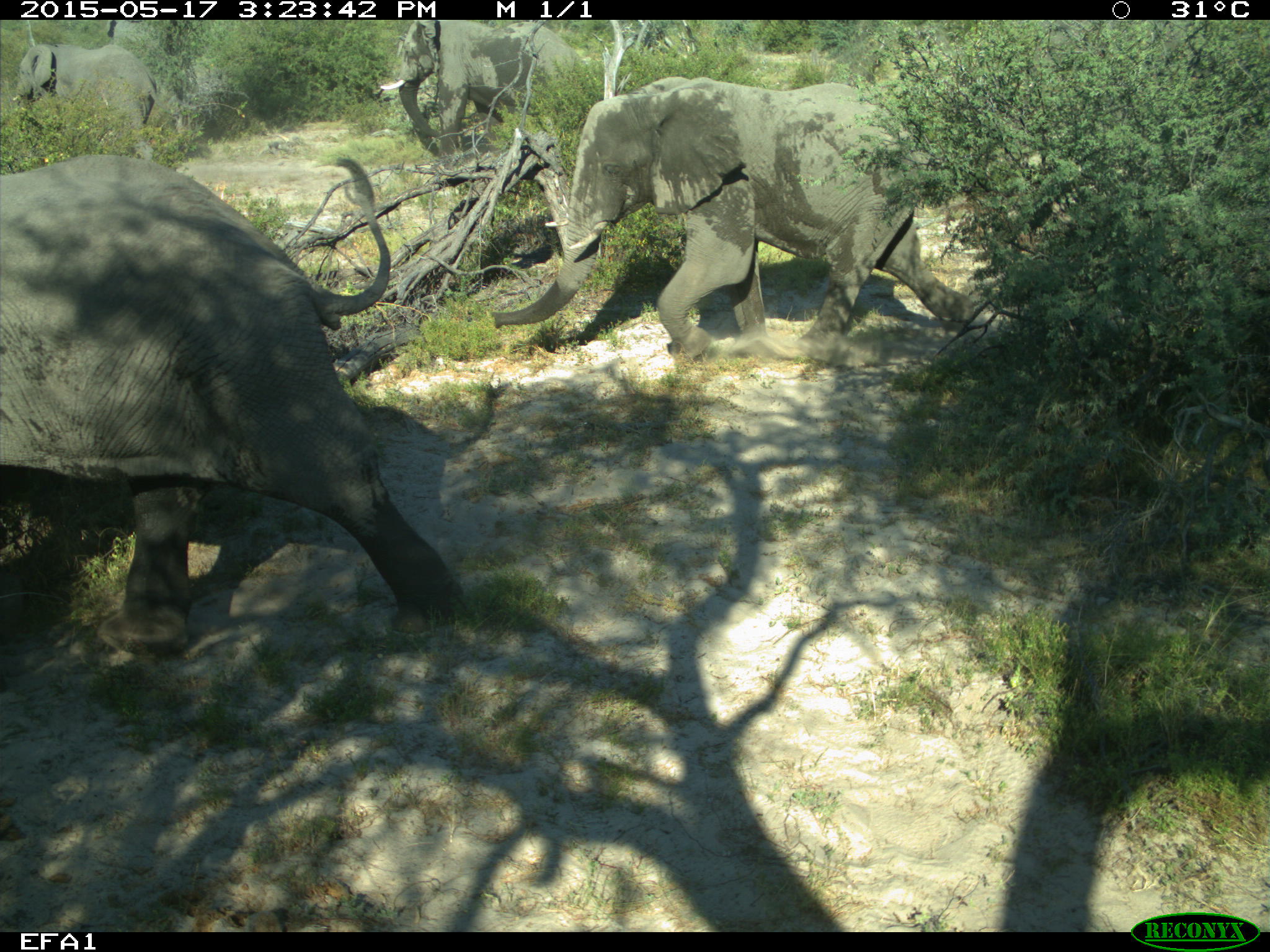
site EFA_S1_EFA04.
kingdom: Animalia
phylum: Chordata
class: Mammalia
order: Proboscidea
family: Elephantidae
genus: Loxodonta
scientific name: Loxodonta africana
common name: african bush elephant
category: elephant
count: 2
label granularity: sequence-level